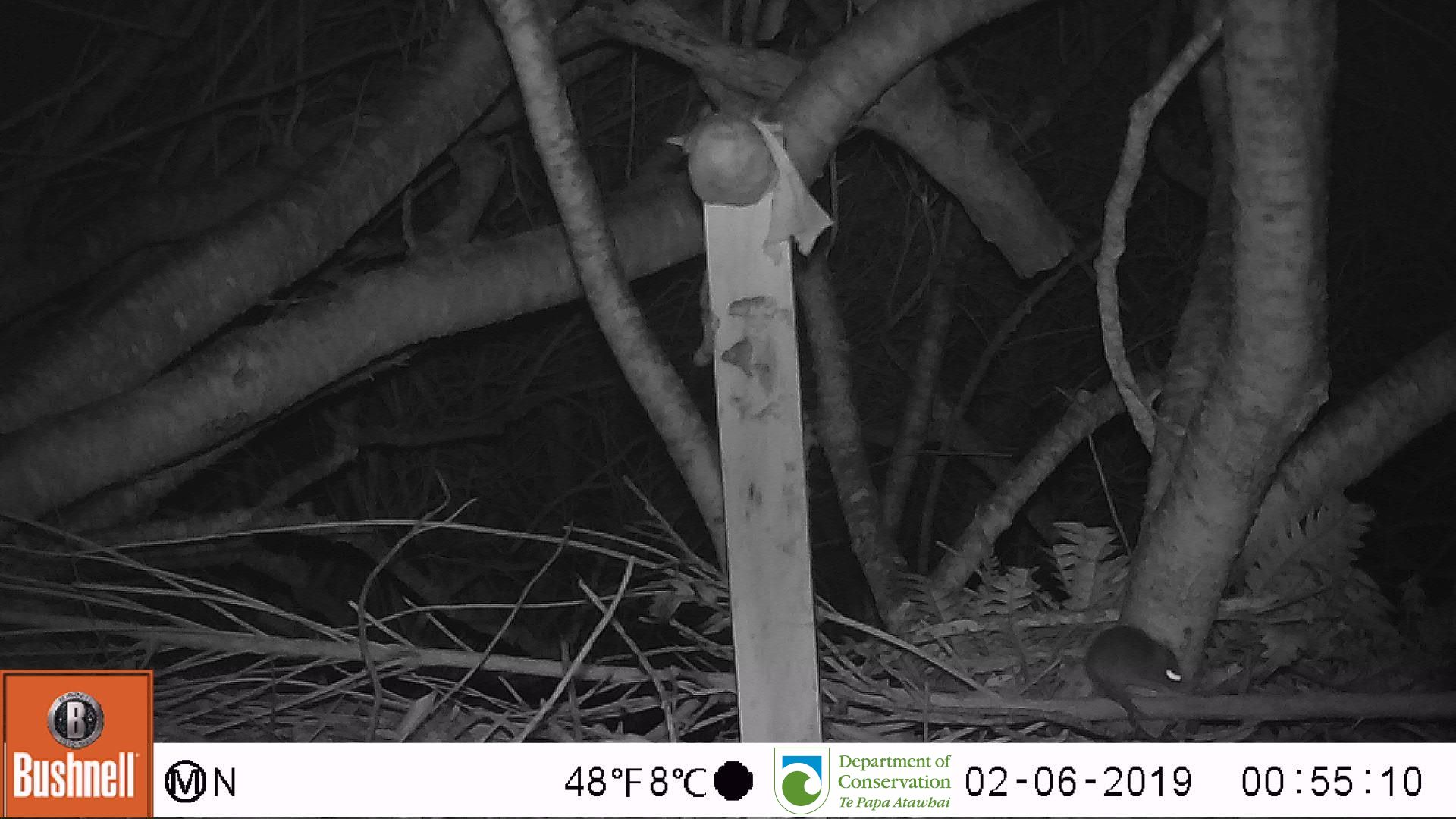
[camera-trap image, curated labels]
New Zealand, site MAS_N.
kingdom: Animalia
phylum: Chordata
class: Mammalia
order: Rodentia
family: Muridae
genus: Mus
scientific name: Mus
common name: mouse